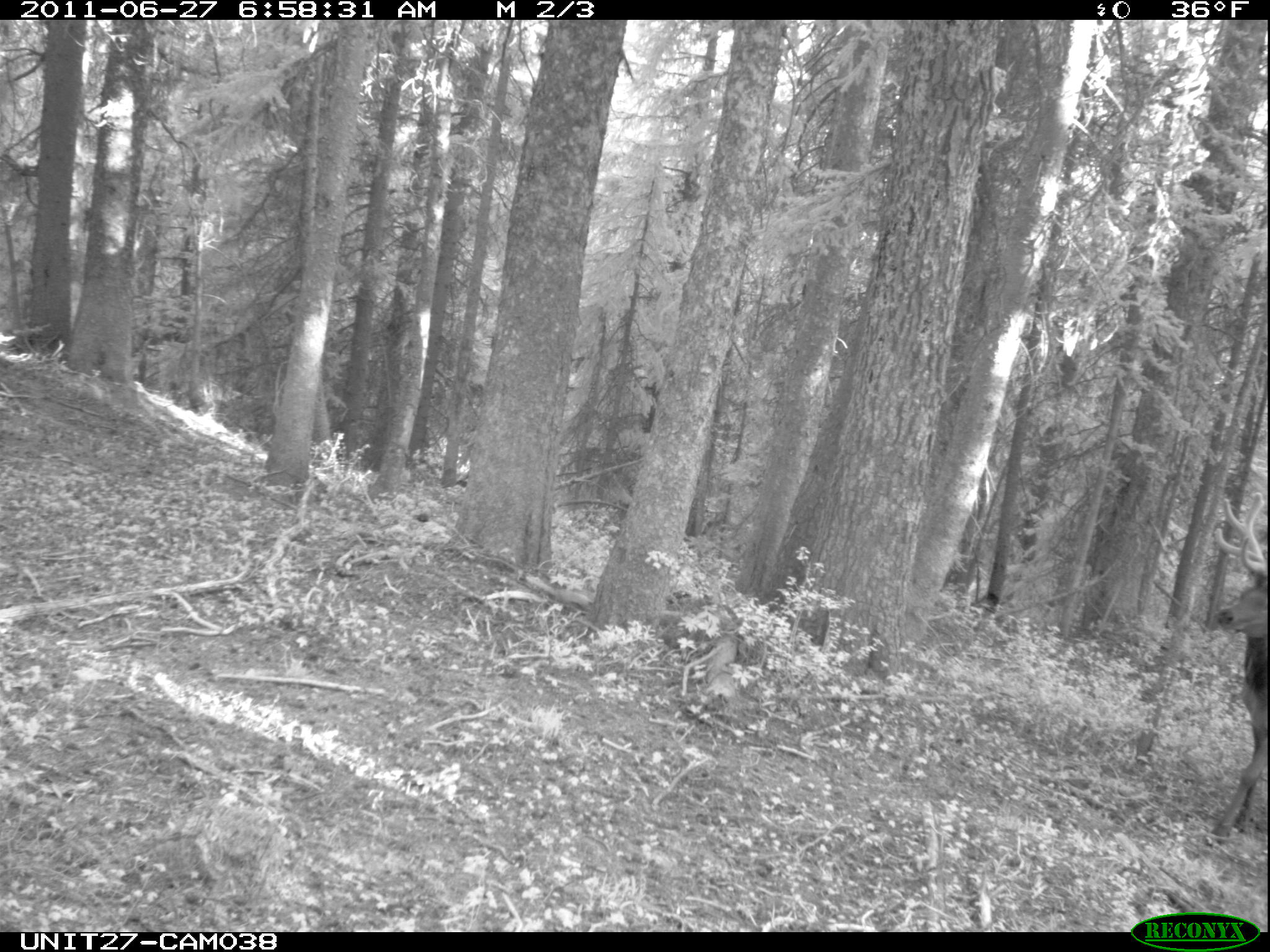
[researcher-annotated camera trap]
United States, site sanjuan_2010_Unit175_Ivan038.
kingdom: Animalia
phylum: Chordata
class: Mammalia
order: Artiodactyla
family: Cervidae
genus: Cervus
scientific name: Cervus elaphus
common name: red deer